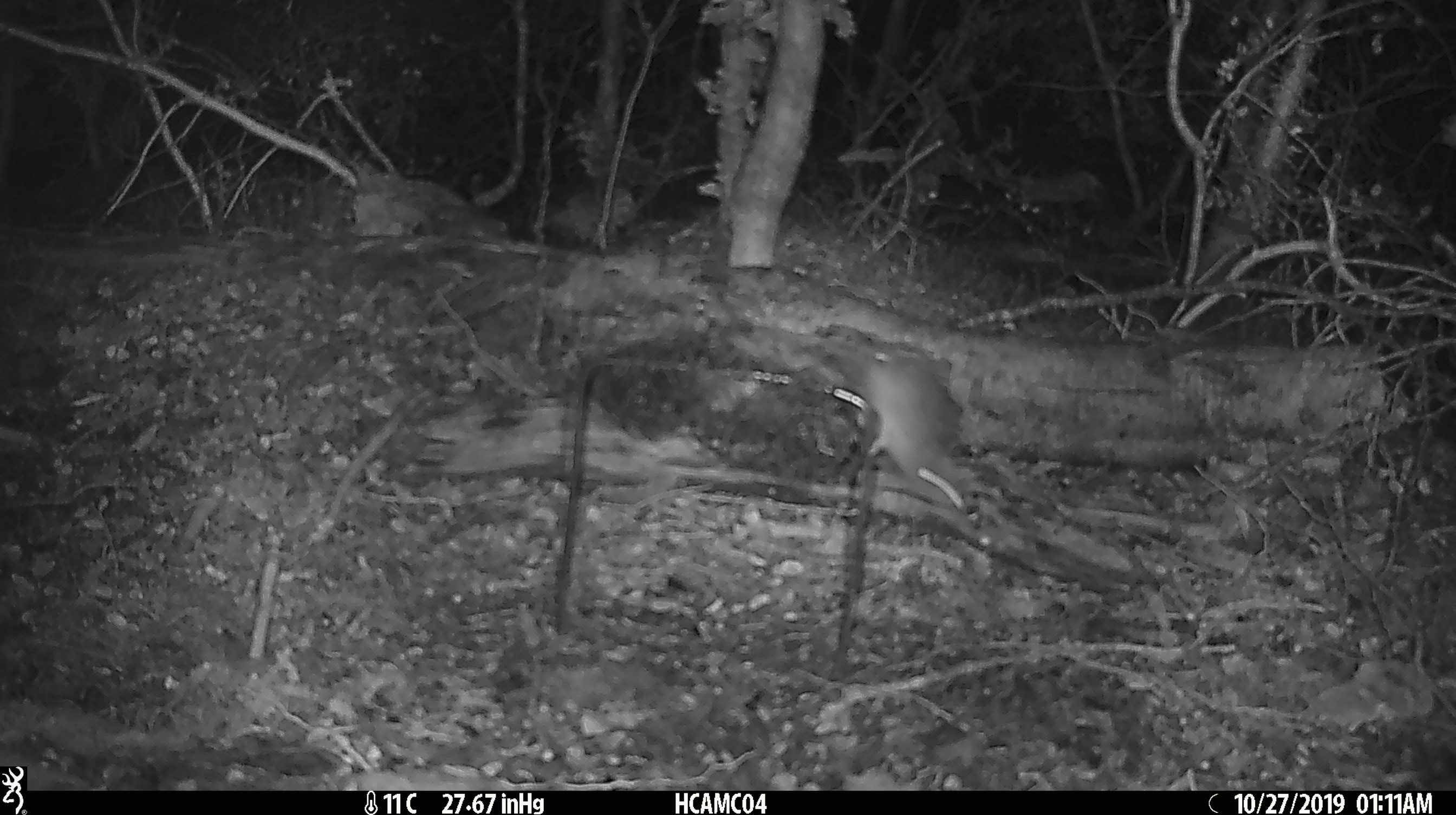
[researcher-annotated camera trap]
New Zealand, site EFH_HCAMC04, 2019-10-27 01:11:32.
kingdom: Animalia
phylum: Chordata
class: Mammalia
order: Rodentia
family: Muridae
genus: Mus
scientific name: Mus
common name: mouse